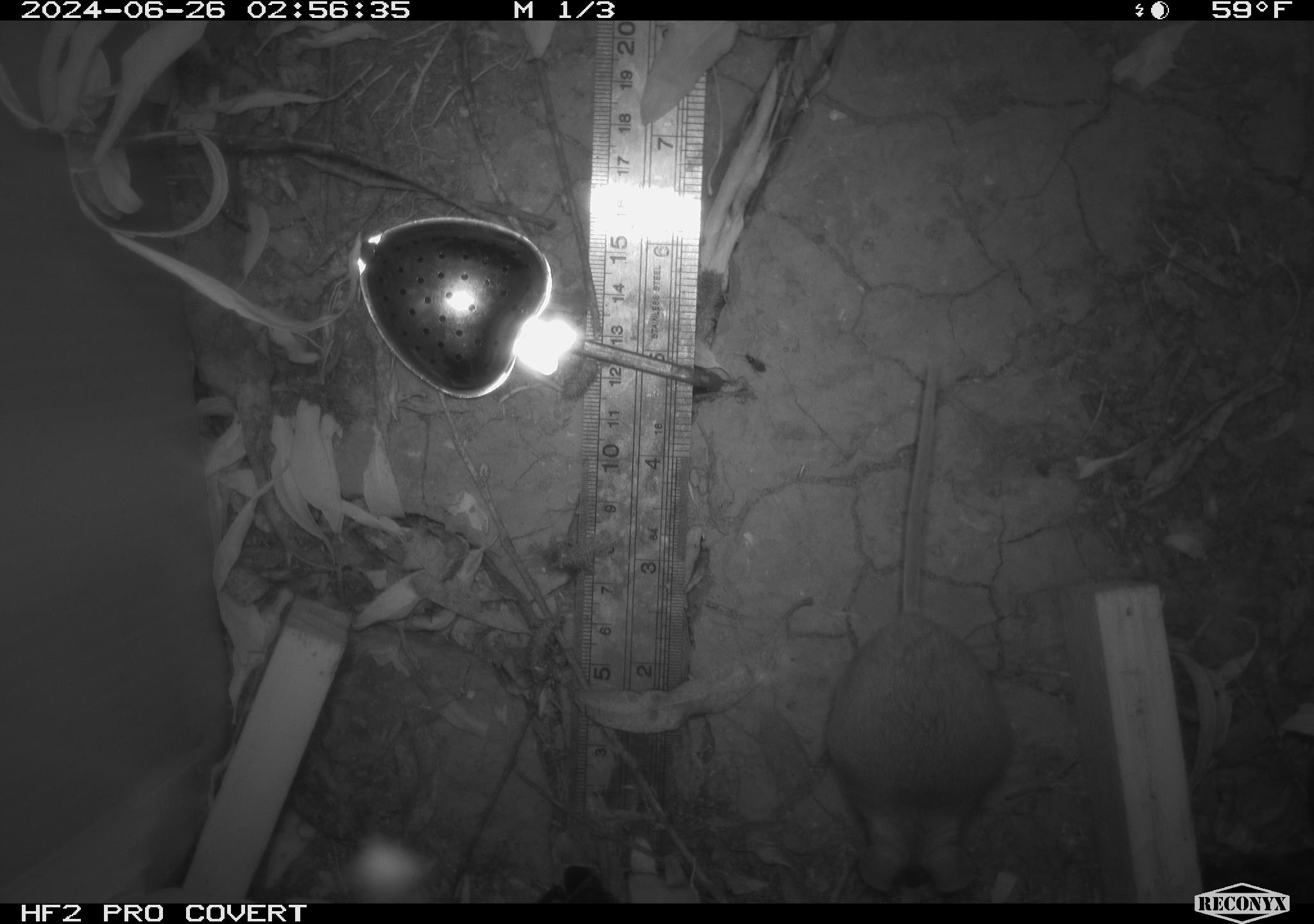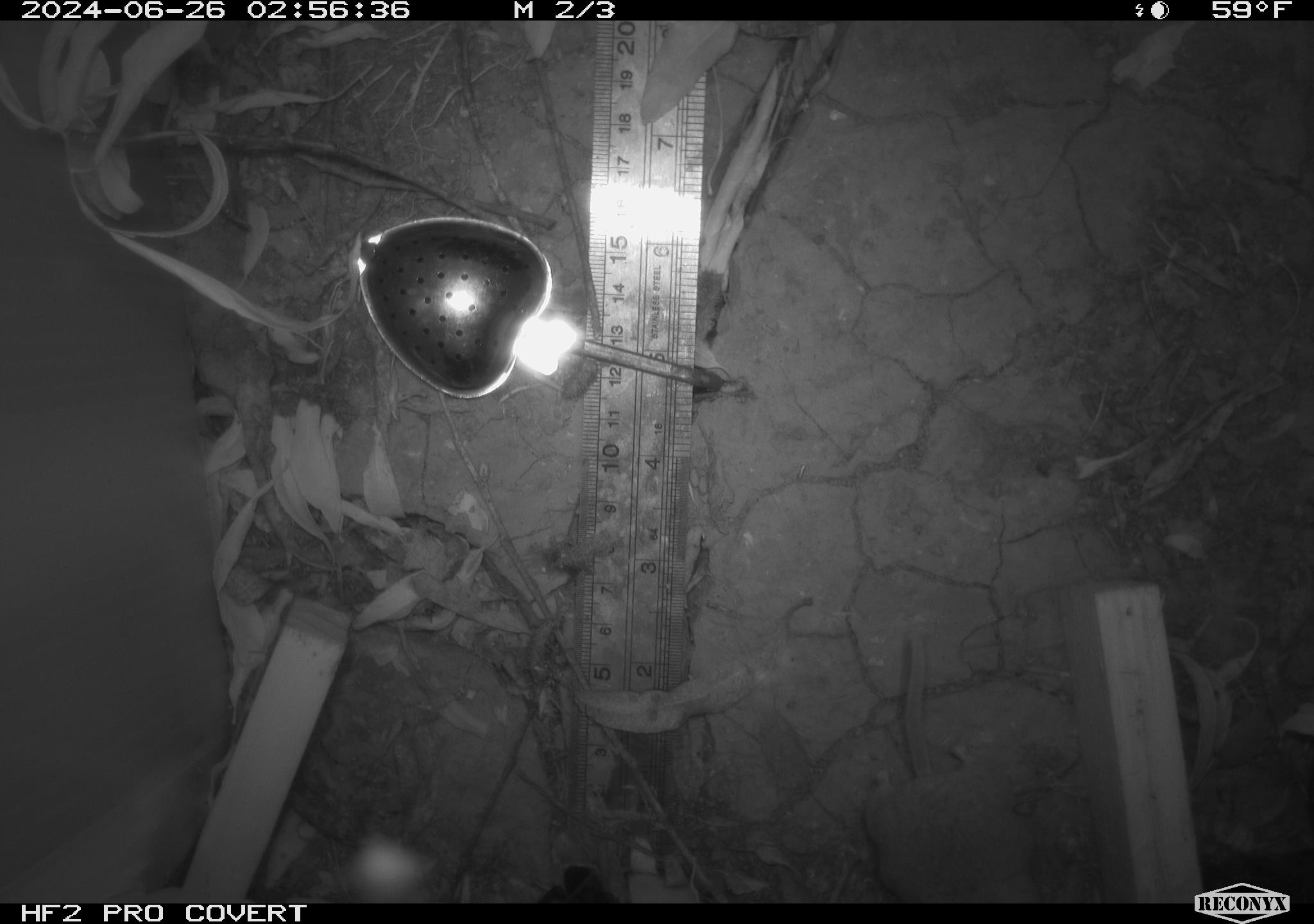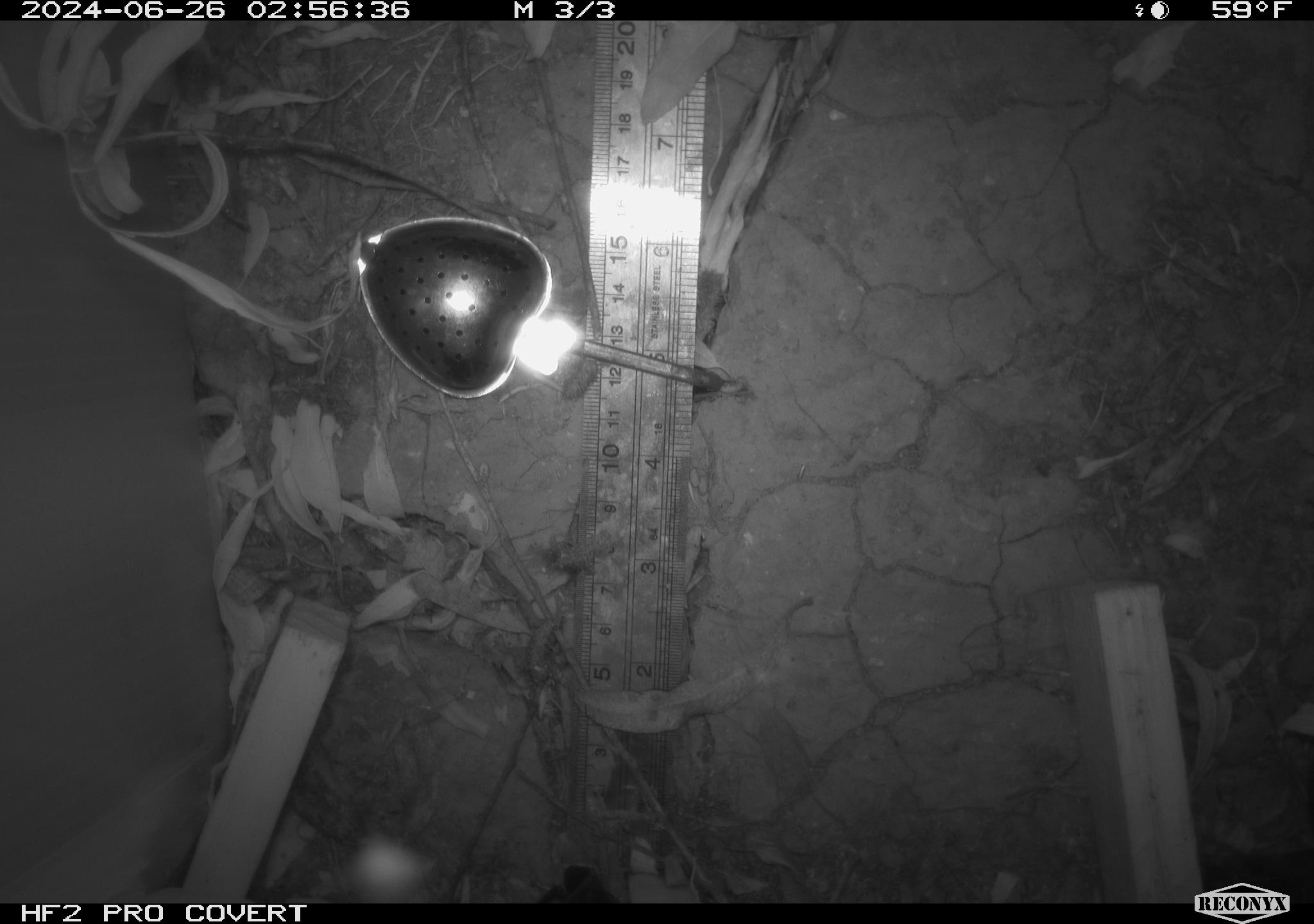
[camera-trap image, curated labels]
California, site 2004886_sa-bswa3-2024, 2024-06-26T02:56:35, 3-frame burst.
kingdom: Animalia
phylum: Chordata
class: Mammalia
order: Rodentia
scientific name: Rodentia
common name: mouse species